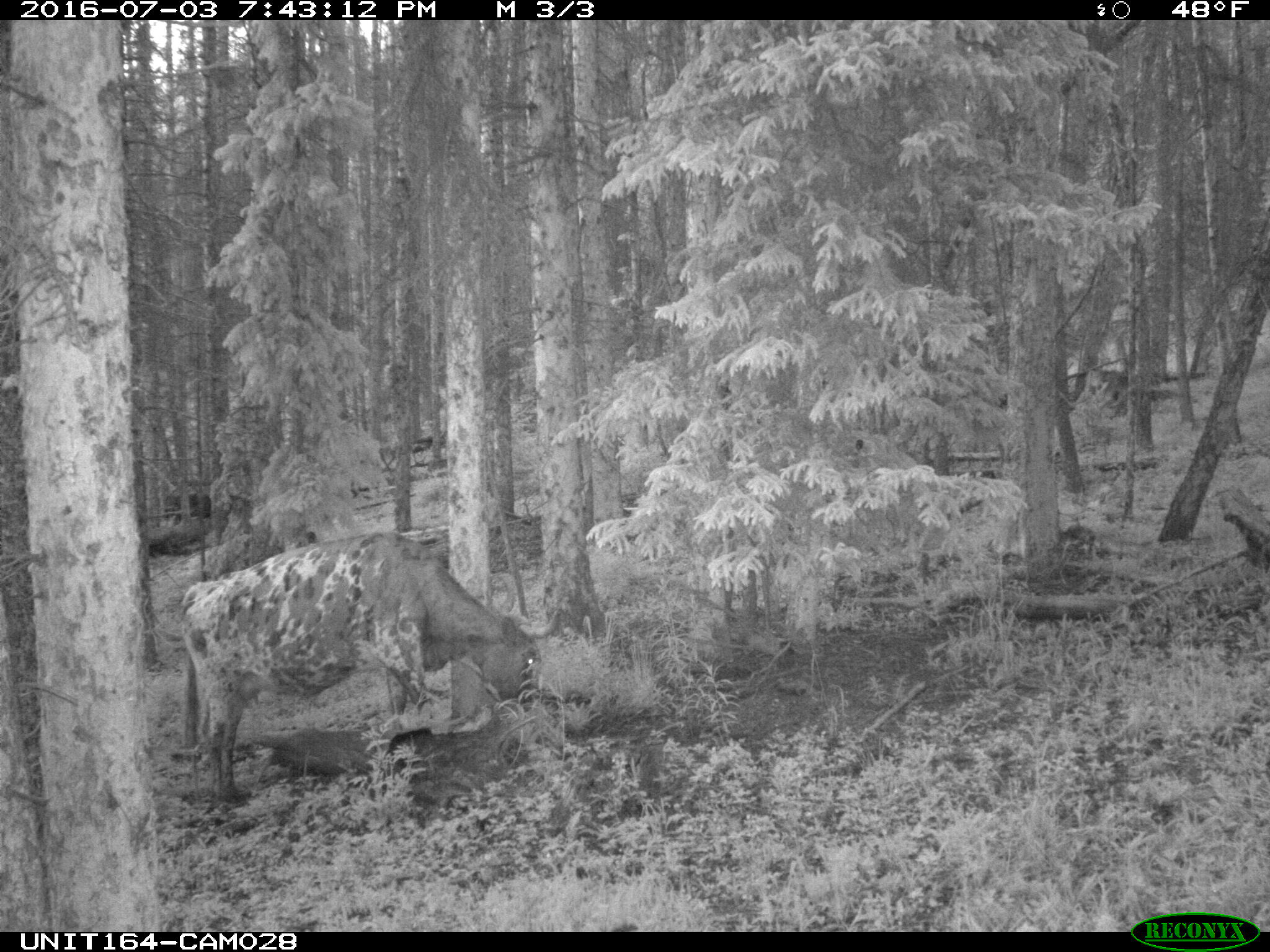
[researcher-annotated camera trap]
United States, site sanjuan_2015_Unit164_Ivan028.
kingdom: Animalia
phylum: Chordata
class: Mammalia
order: Artiodactyla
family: Bovidae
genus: Bos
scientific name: Bos taurus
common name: domestic cow